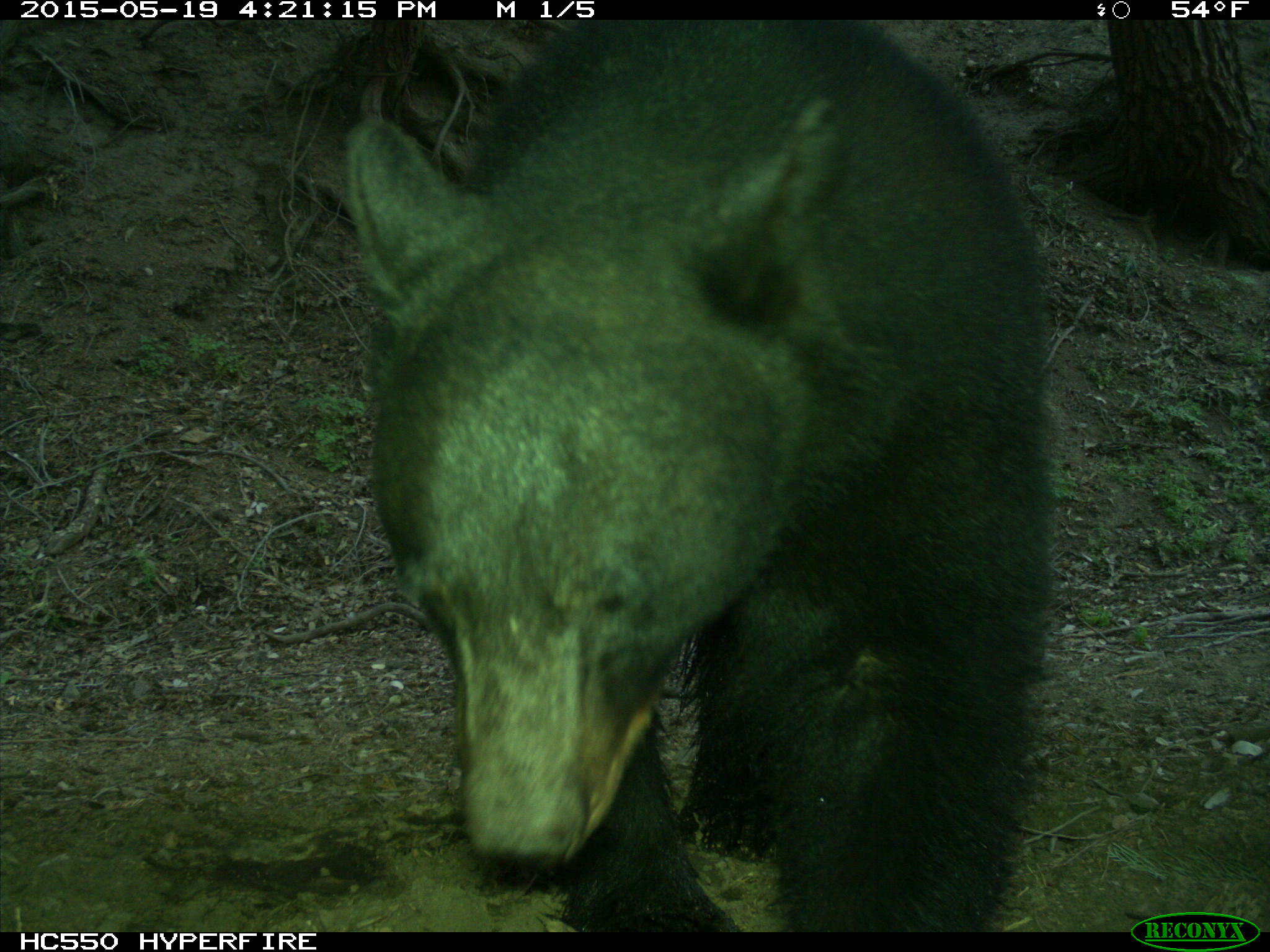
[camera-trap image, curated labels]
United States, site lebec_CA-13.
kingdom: Animalia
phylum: Chordata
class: Mammalia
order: Carnivora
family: Ursidae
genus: Ursus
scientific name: Ursus americanus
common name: american black bear